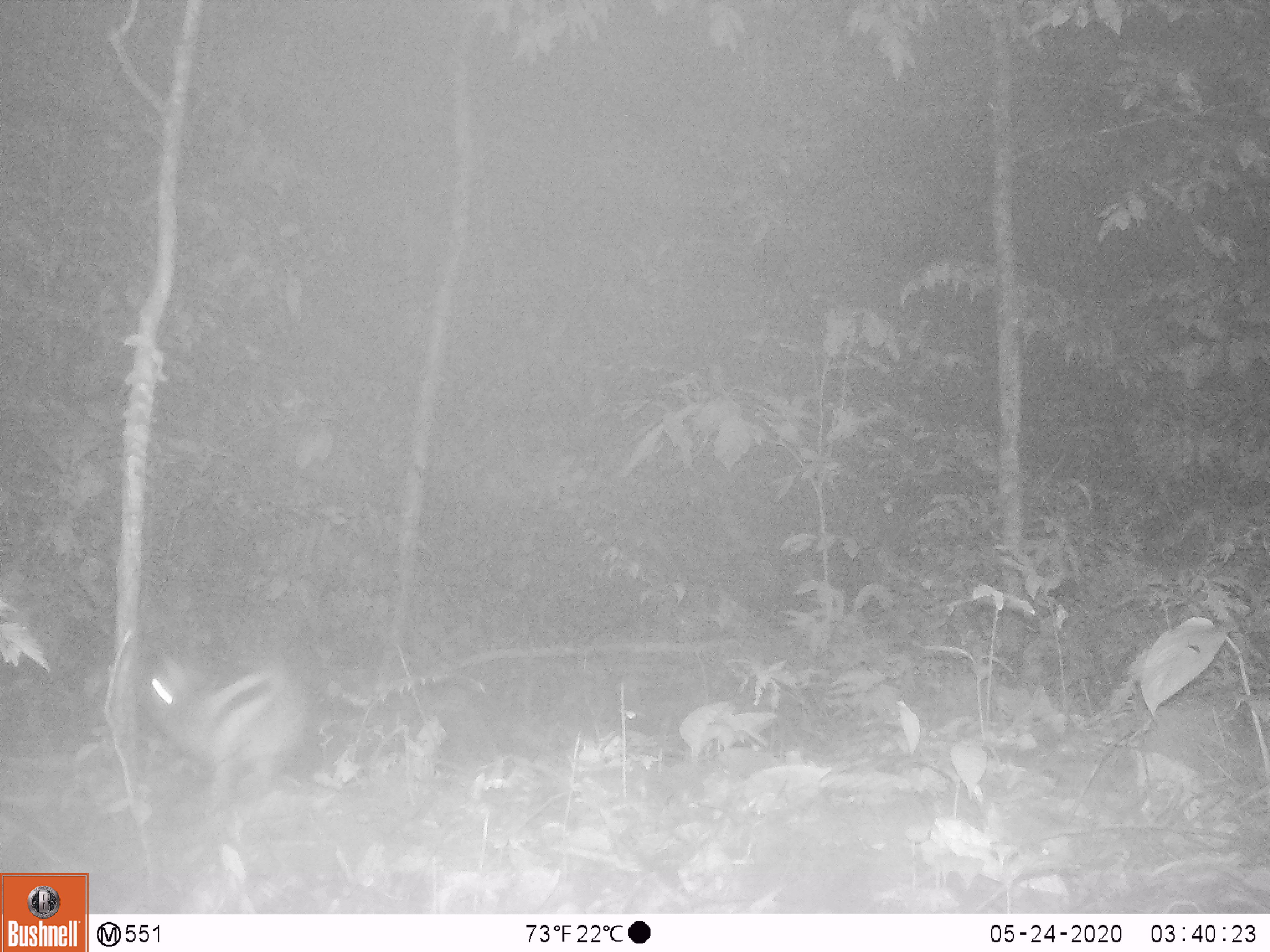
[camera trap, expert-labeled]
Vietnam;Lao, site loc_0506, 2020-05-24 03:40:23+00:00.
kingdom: Animalia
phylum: Chordata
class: Mammalia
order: Lagomorpha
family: Leporidae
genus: Nesolagus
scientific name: Nesolagus timminsi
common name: annamite striped rabbit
Annamite striped rabbit (Nesolagus timminsi). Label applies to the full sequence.